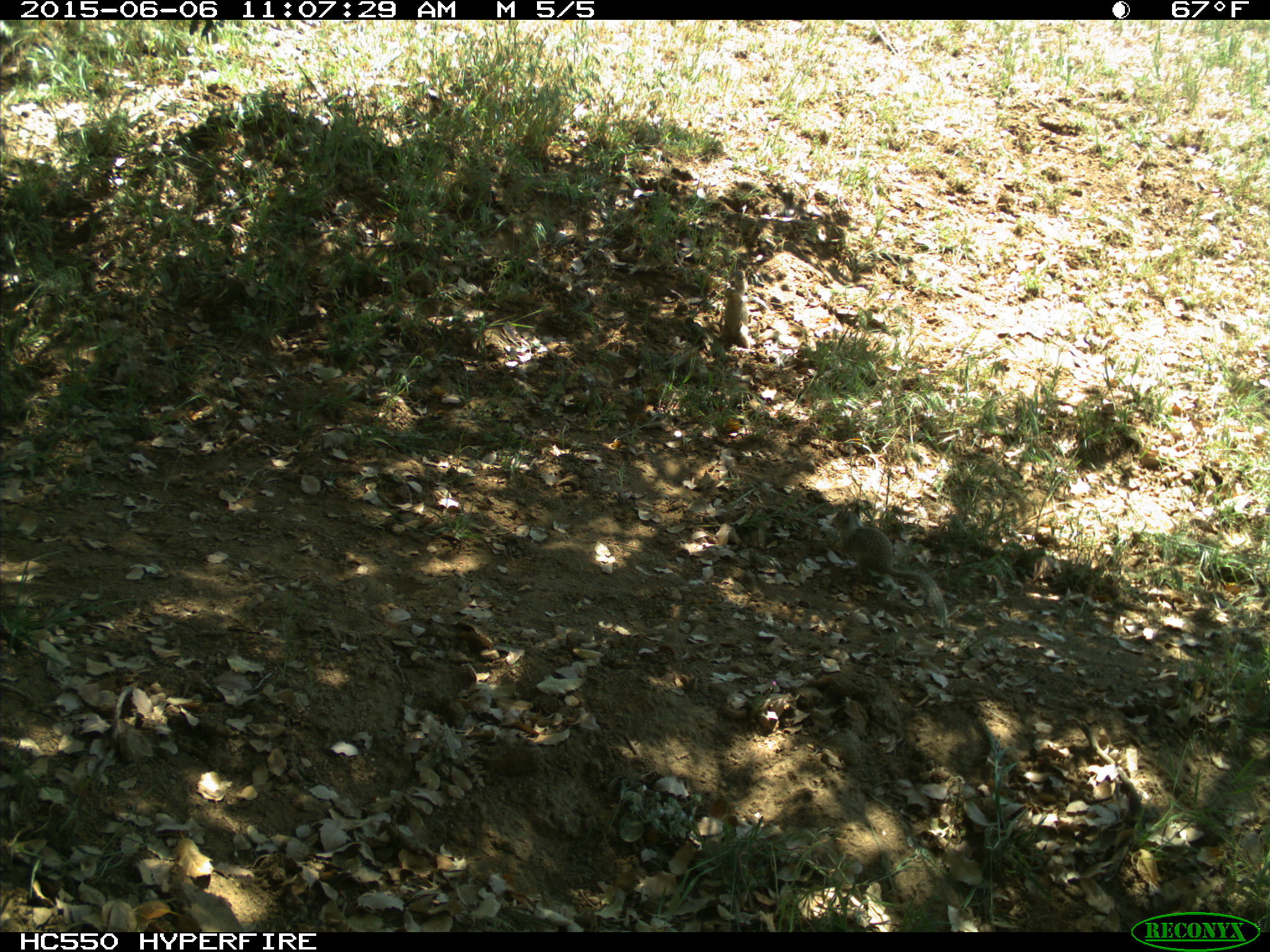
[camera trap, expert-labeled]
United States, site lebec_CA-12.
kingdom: Animalia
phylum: Chordata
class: Mammalia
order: Rodentia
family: Sciuridae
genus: Otospermophilus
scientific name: Otospermophilus beecheyi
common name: california ground squirrel